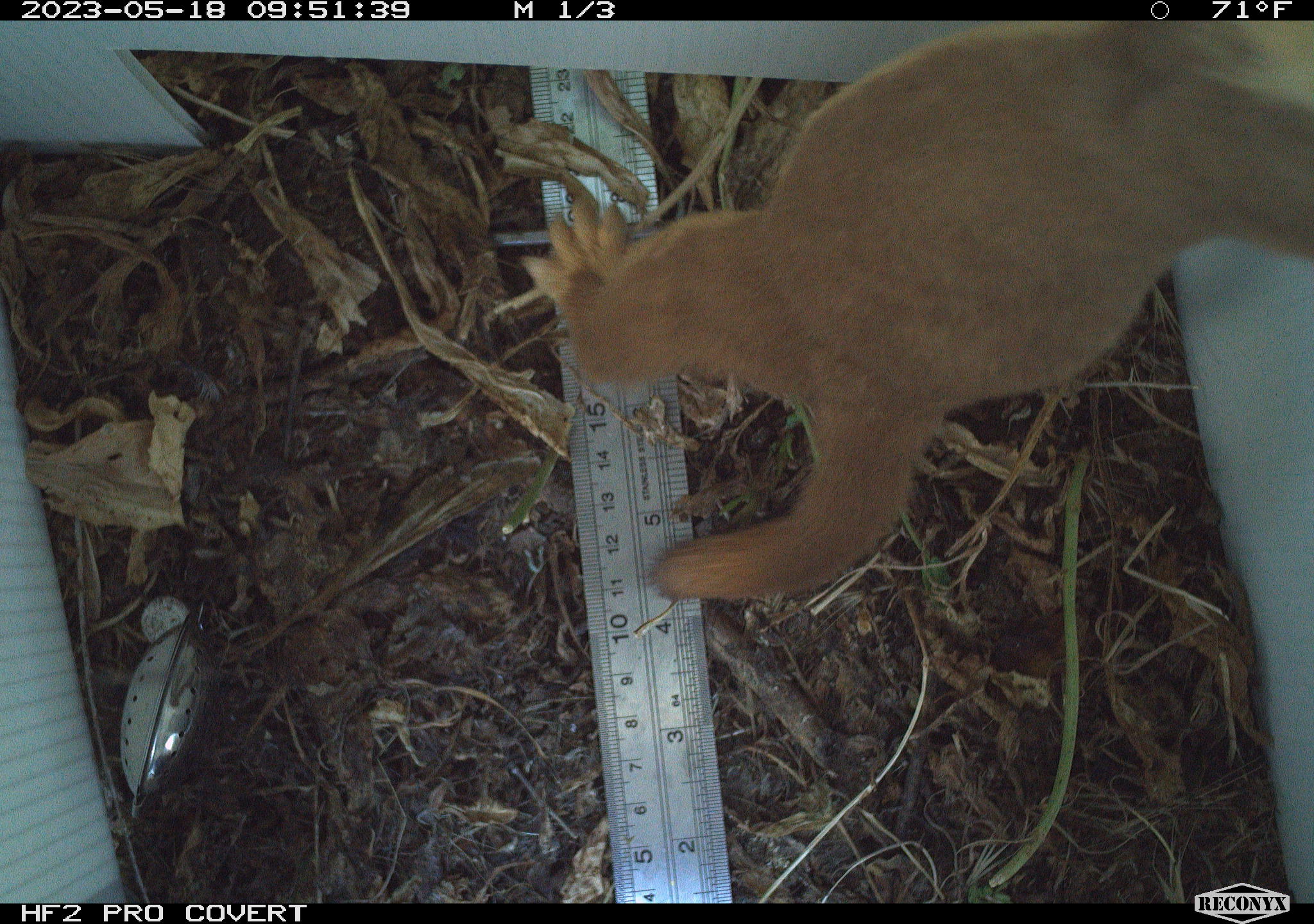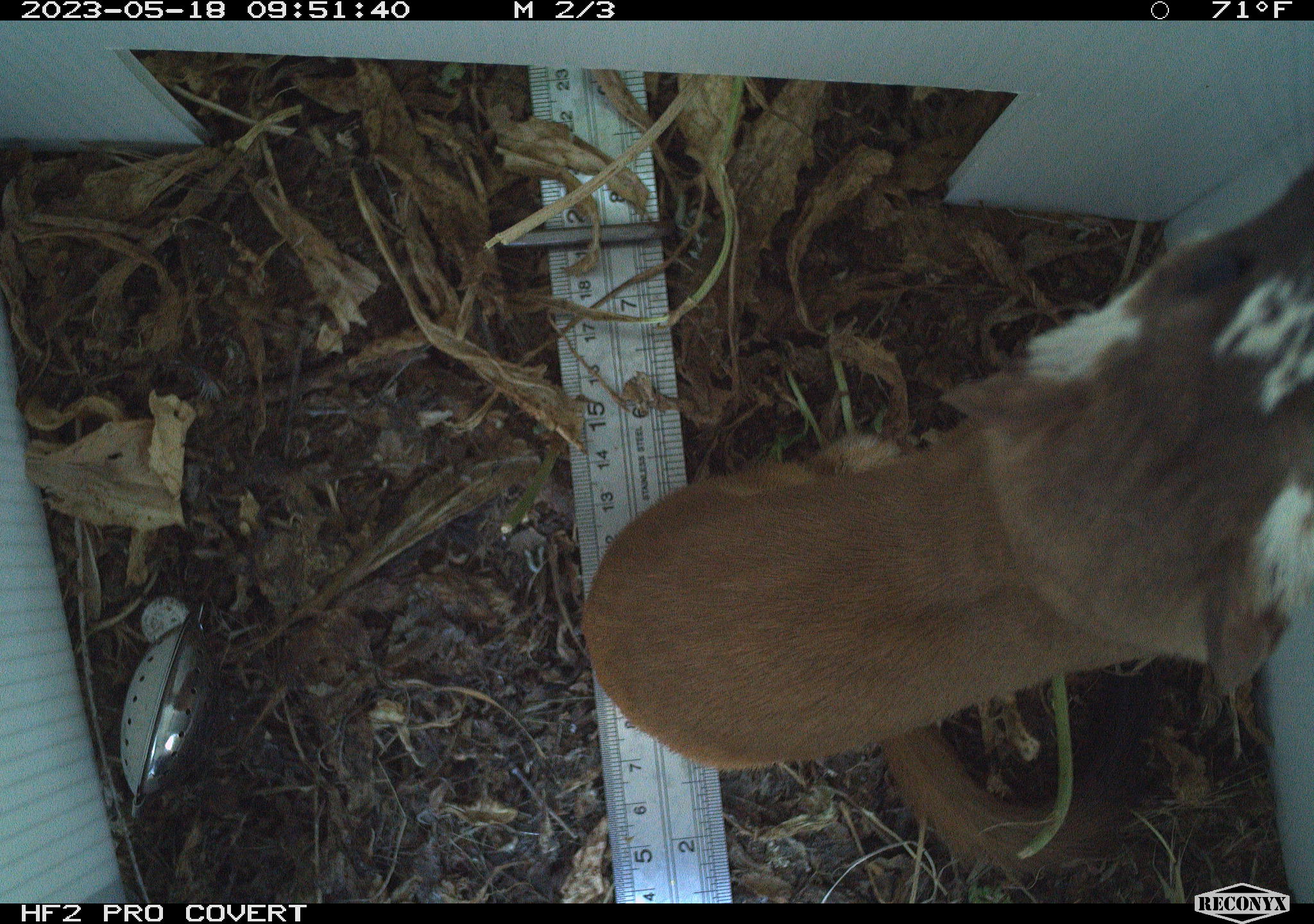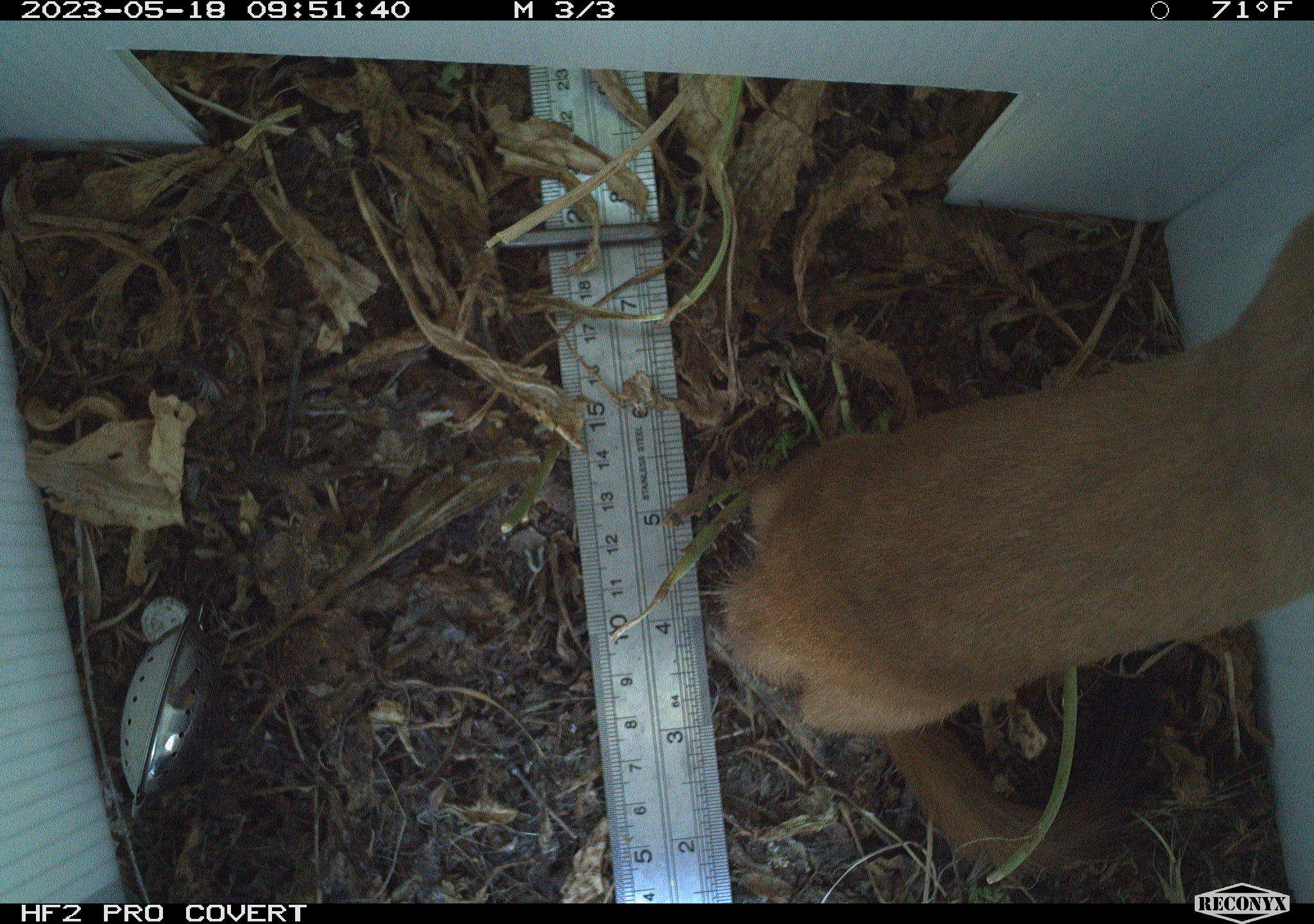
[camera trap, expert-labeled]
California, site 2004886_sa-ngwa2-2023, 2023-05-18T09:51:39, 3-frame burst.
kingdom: Animalia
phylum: Chordata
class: Mammalia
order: Carnivora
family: Mustelidae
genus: Neogale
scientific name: Neogale frenata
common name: long-tailed weasel